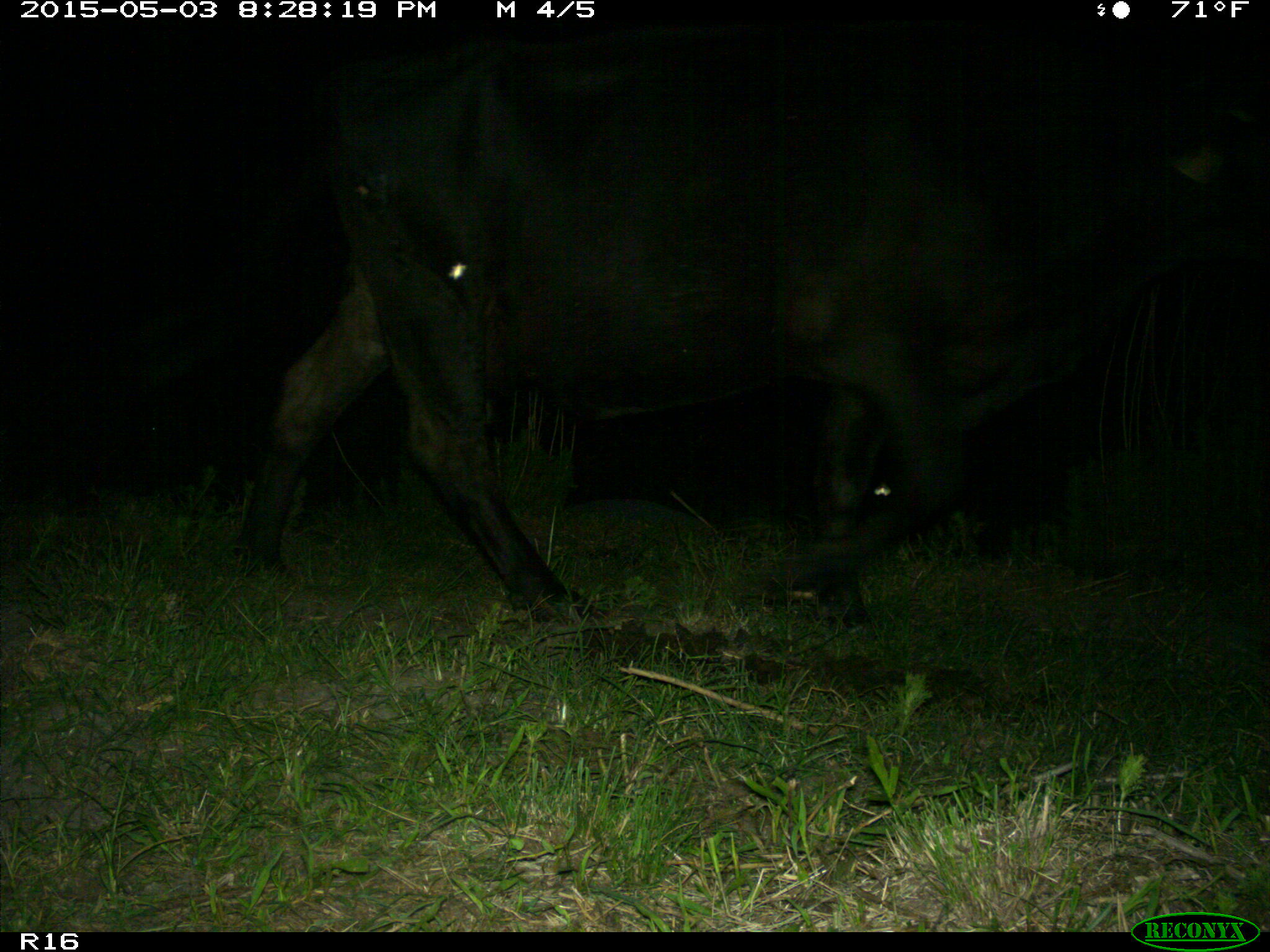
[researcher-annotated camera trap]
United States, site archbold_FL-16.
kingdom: Animalia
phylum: Chordata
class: Mammalia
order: Artiodactyla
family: Bovidae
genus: Bos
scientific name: Bos taurus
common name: domestic cow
Bos taurus (domestic cow).